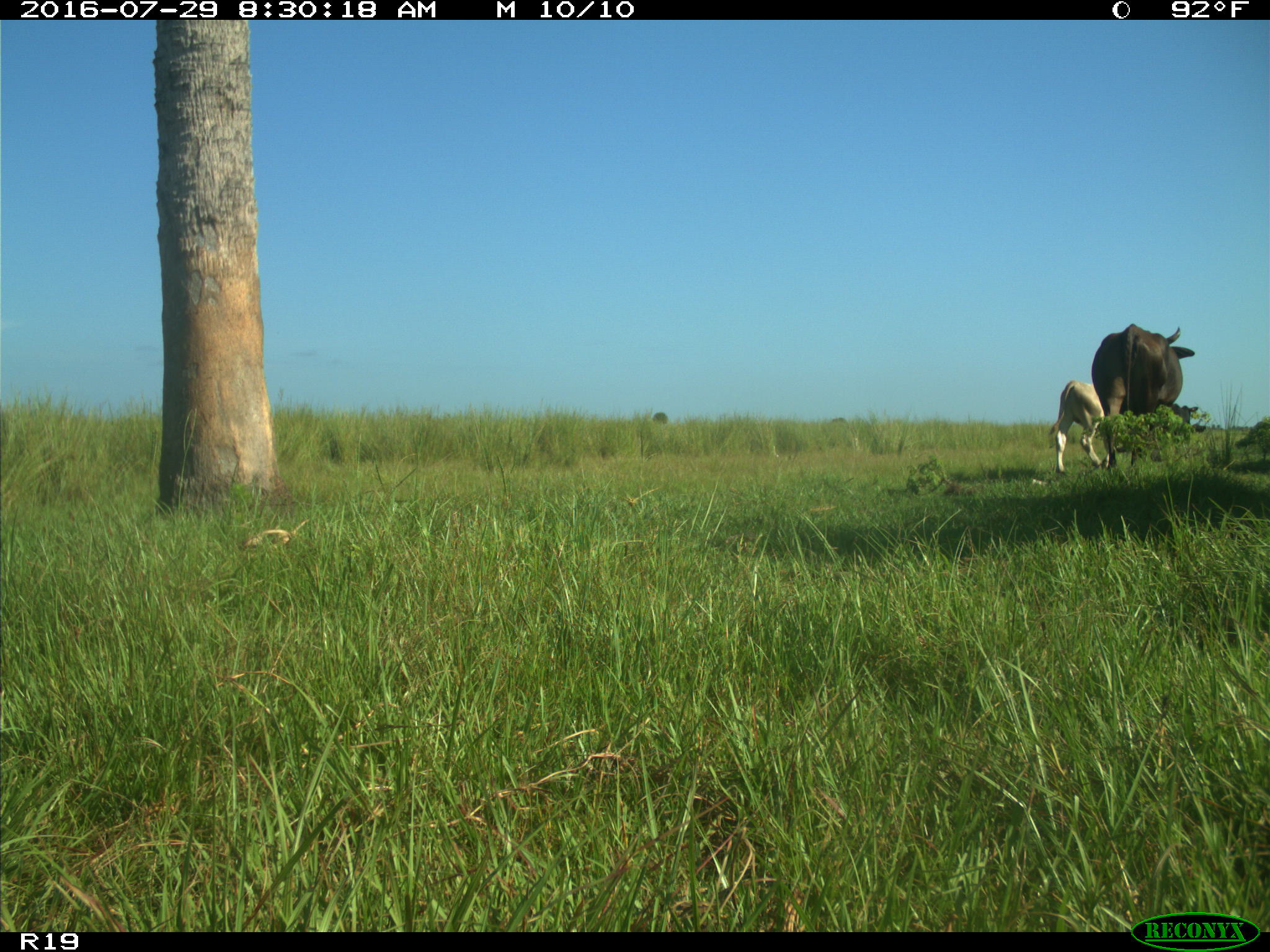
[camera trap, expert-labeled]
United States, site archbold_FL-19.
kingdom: Animalia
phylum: Chordata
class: Mammalia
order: Artiodactyla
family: Bovidae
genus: Bos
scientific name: Bos taurus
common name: domestic cow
Bos taurus (domestic cow).